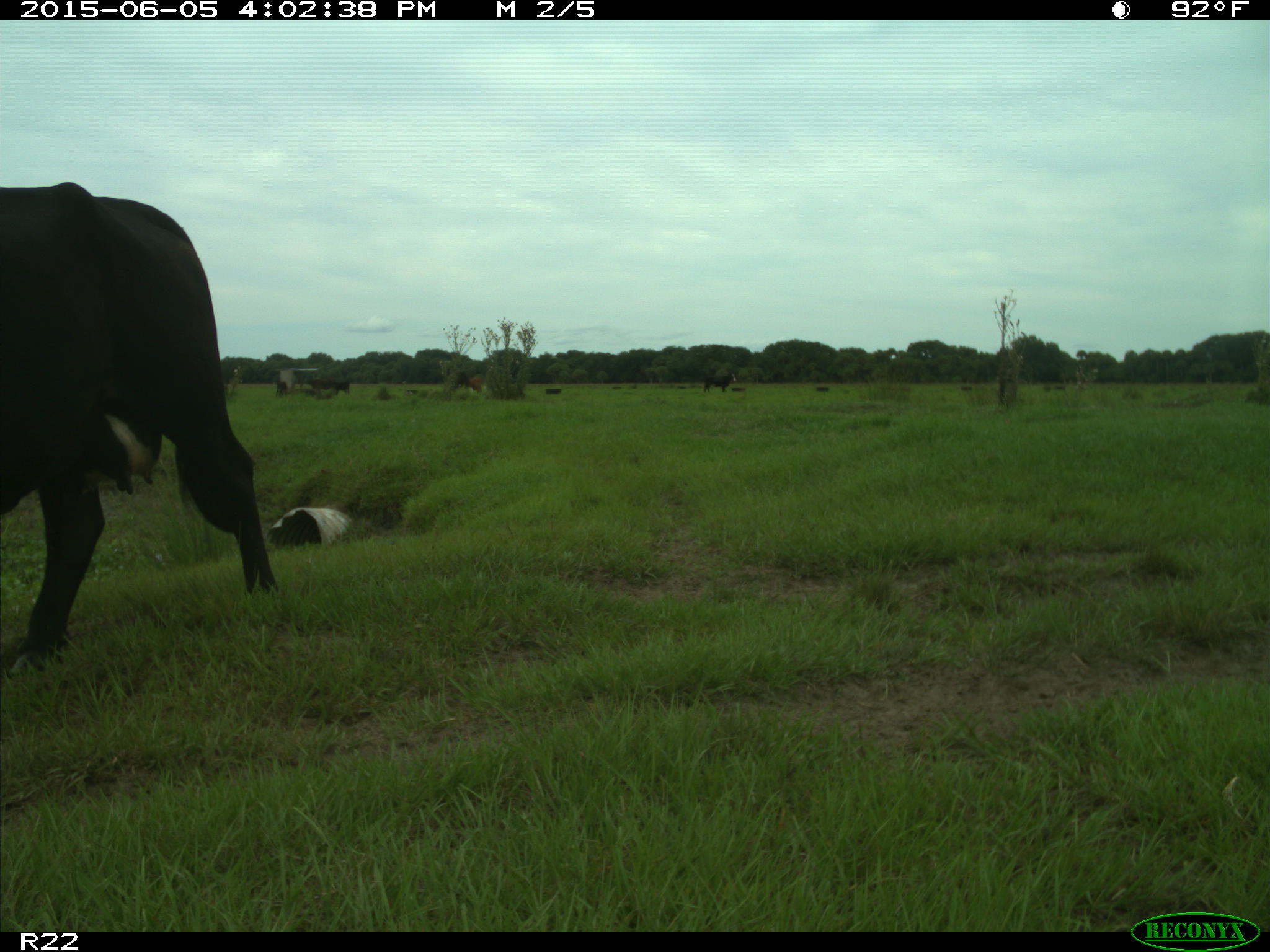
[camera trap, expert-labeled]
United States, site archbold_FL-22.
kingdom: Animalia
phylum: Chordata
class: Mammalia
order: Artiodactyla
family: Bovidae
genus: Bos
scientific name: Bos taurus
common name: domestic cow